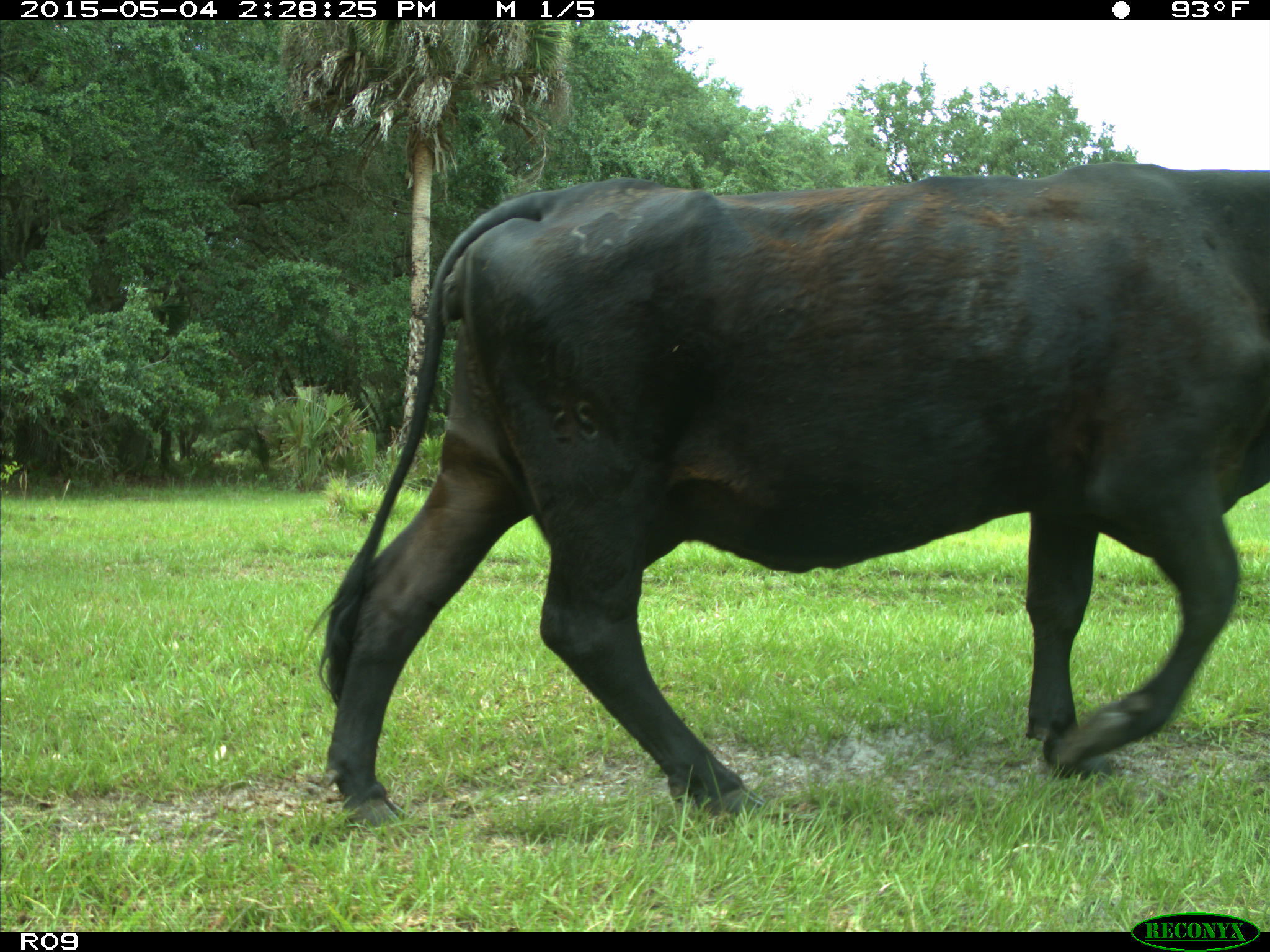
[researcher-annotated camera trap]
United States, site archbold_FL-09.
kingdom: Animalia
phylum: Chordata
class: Mammalia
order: Artiodactyla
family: Bovidae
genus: Bos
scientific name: Bos taurus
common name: domestic cow